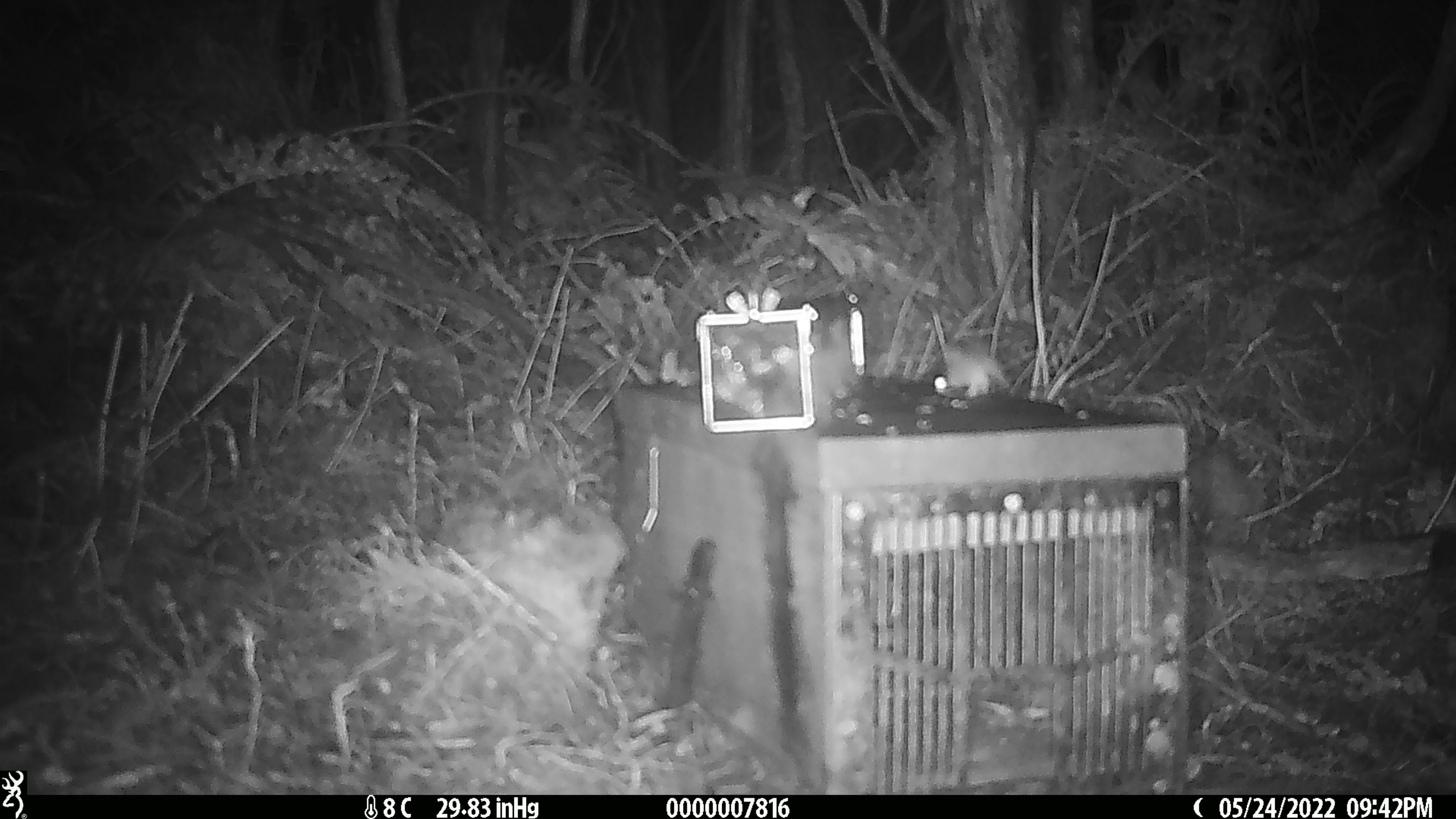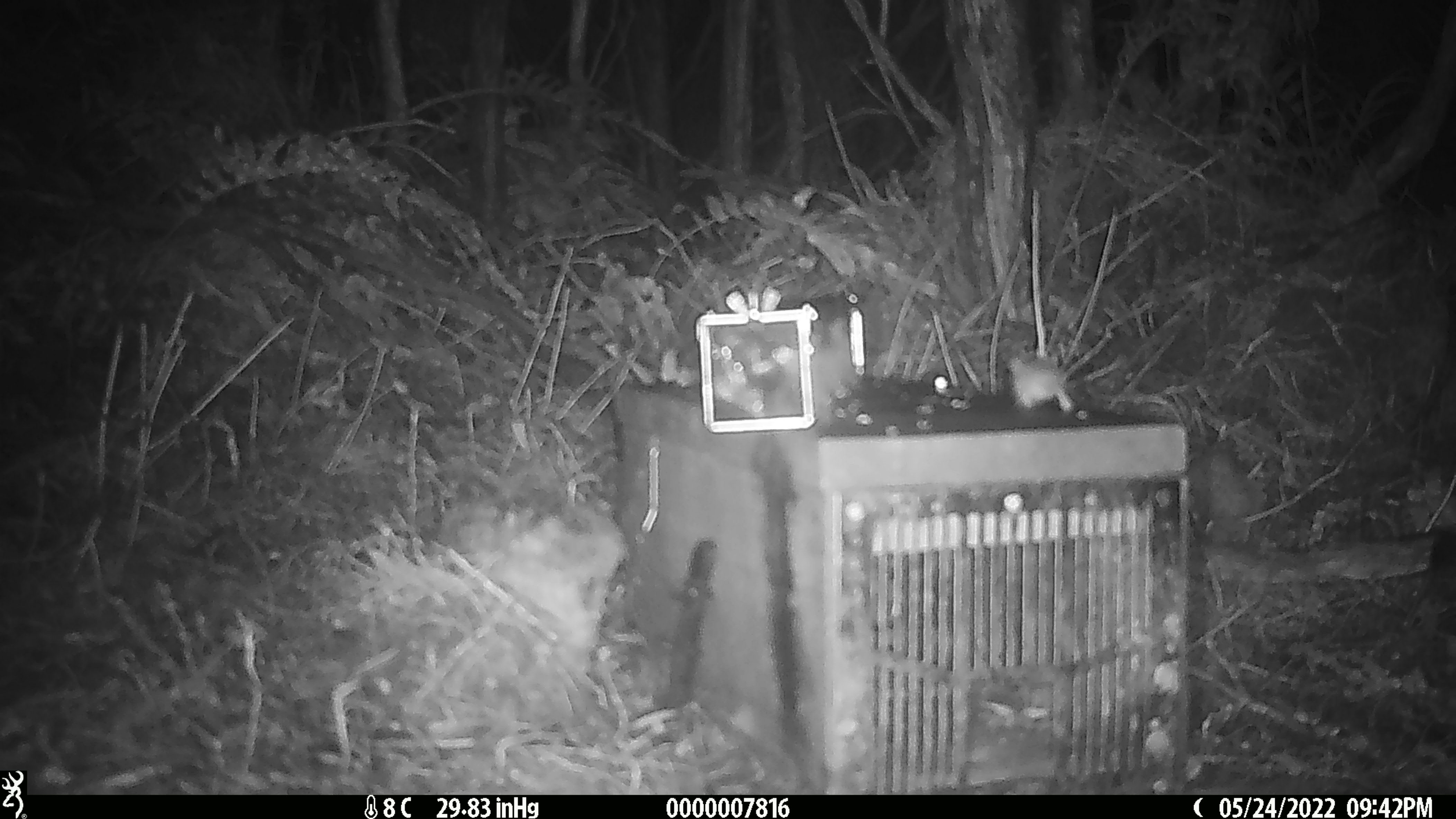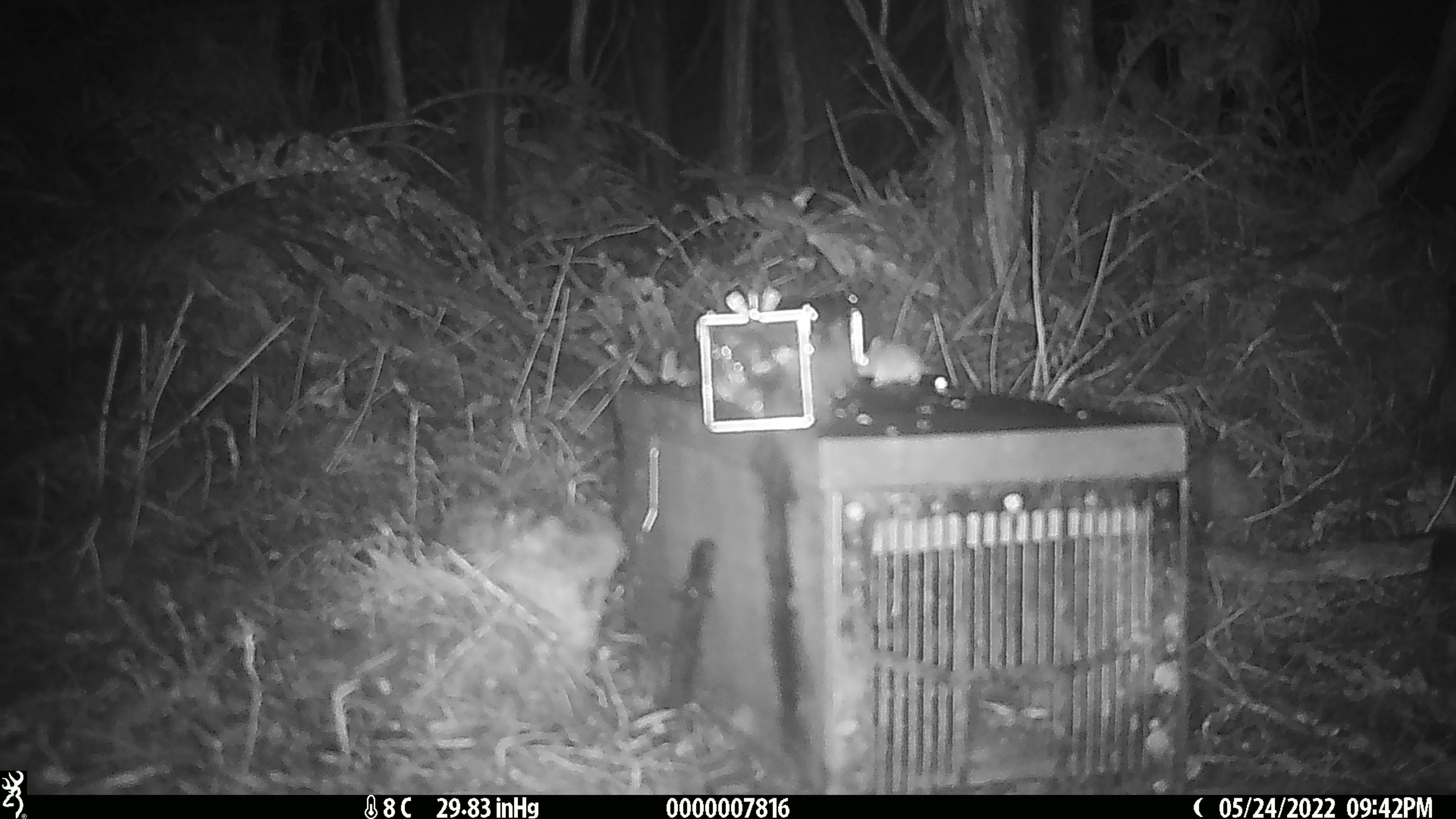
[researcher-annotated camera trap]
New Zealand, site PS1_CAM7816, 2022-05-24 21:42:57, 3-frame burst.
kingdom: Animalia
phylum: Chordata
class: Mammalia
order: Rodentia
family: Muridae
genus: Mus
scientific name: Mus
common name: mouse